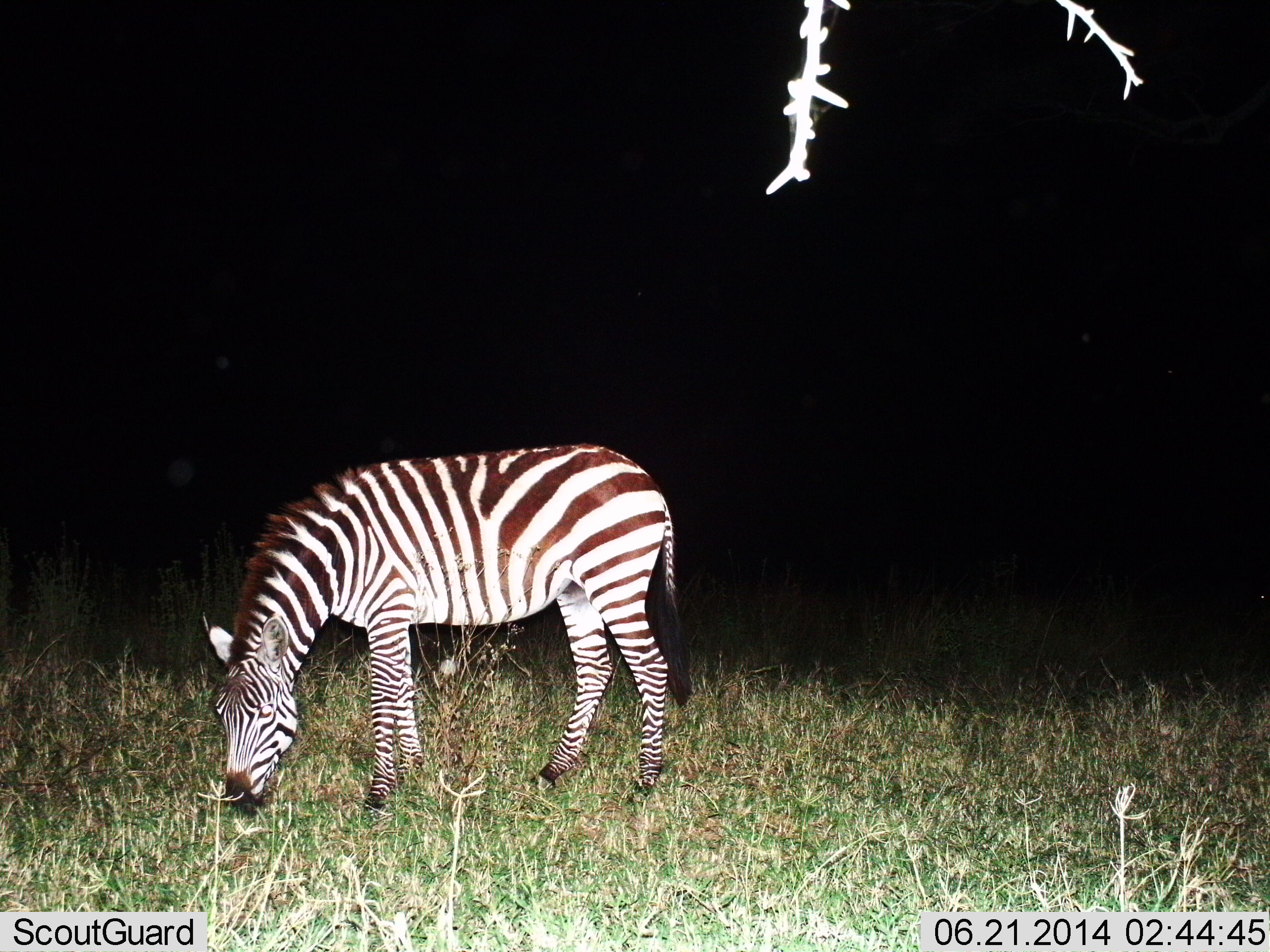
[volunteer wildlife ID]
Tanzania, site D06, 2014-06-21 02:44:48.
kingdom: Animalia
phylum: Chordata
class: Mammalia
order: Perissodactyla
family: Equidae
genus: Equus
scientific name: Equus quagga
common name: plains zebra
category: zebra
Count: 1.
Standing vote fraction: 20%.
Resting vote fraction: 0%.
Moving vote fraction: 0%.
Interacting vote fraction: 0%.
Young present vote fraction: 0%.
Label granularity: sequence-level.